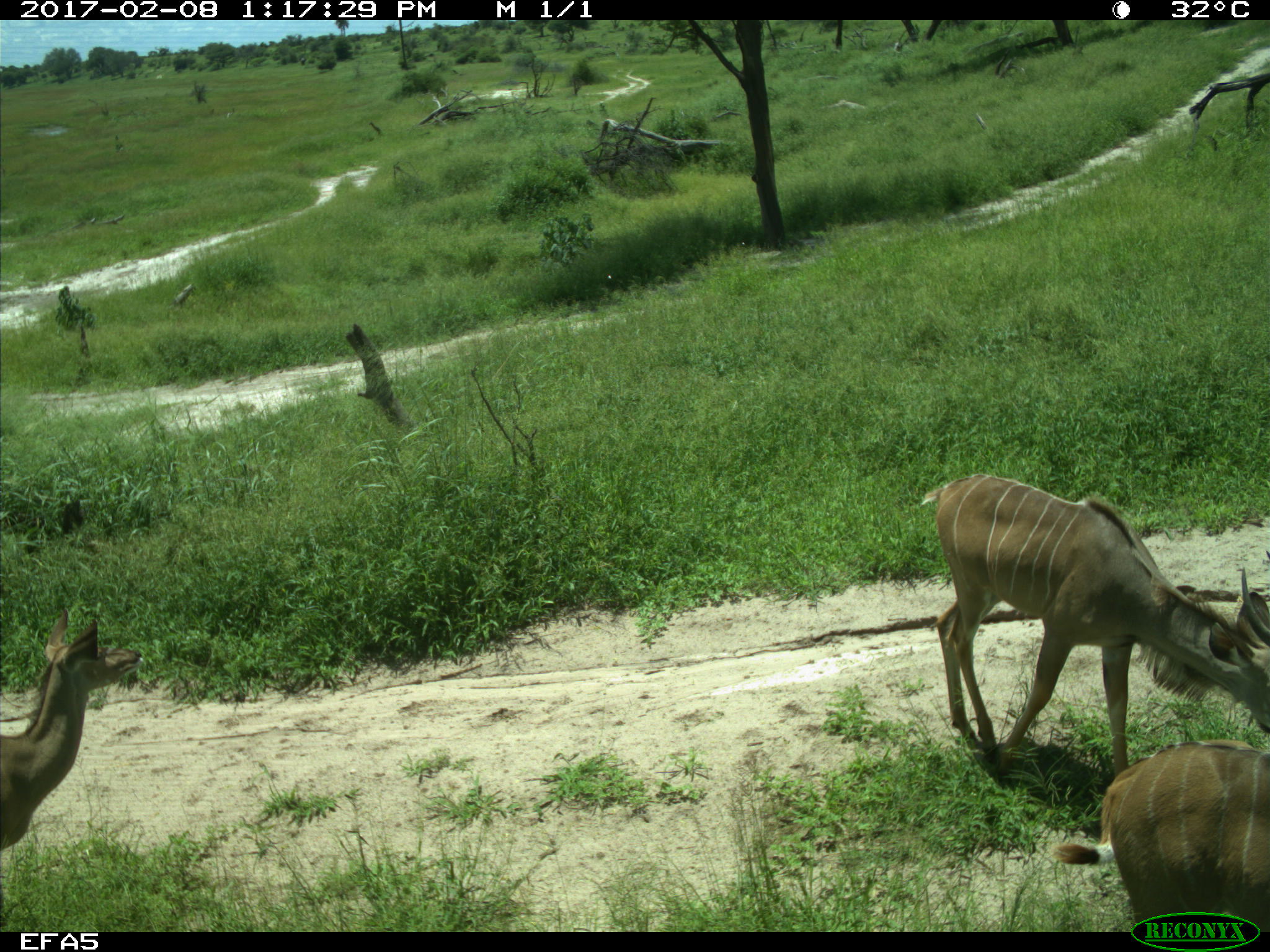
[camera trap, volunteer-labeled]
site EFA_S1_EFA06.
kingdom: Animalia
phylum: Chordata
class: Mammalia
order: Artiodactyla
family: Bovidae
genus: Tragelaphus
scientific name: Tragelaphus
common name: kudu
Kudu (Tragelaphus), count 3. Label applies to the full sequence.